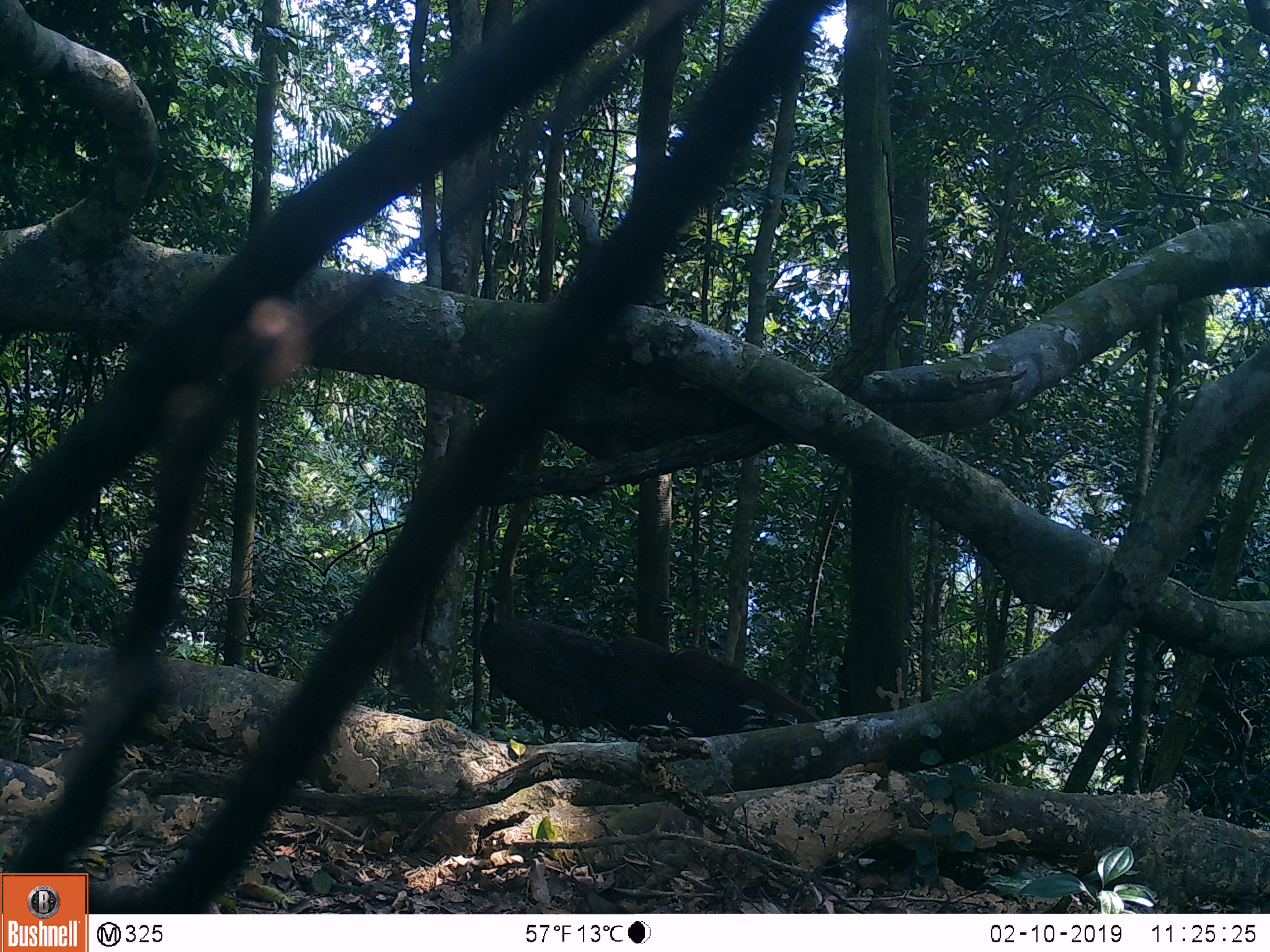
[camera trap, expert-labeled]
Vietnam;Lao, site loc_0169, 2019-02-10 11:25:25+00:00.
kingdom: Animalia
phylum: Chordata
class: Aves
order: Galliformes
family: Phasianidae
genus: Rheinardia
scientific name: Rheinardia ocellata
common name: crested argus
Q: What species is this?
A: Crested argus (Rheinardia ocellata).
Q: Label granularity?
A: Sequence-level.